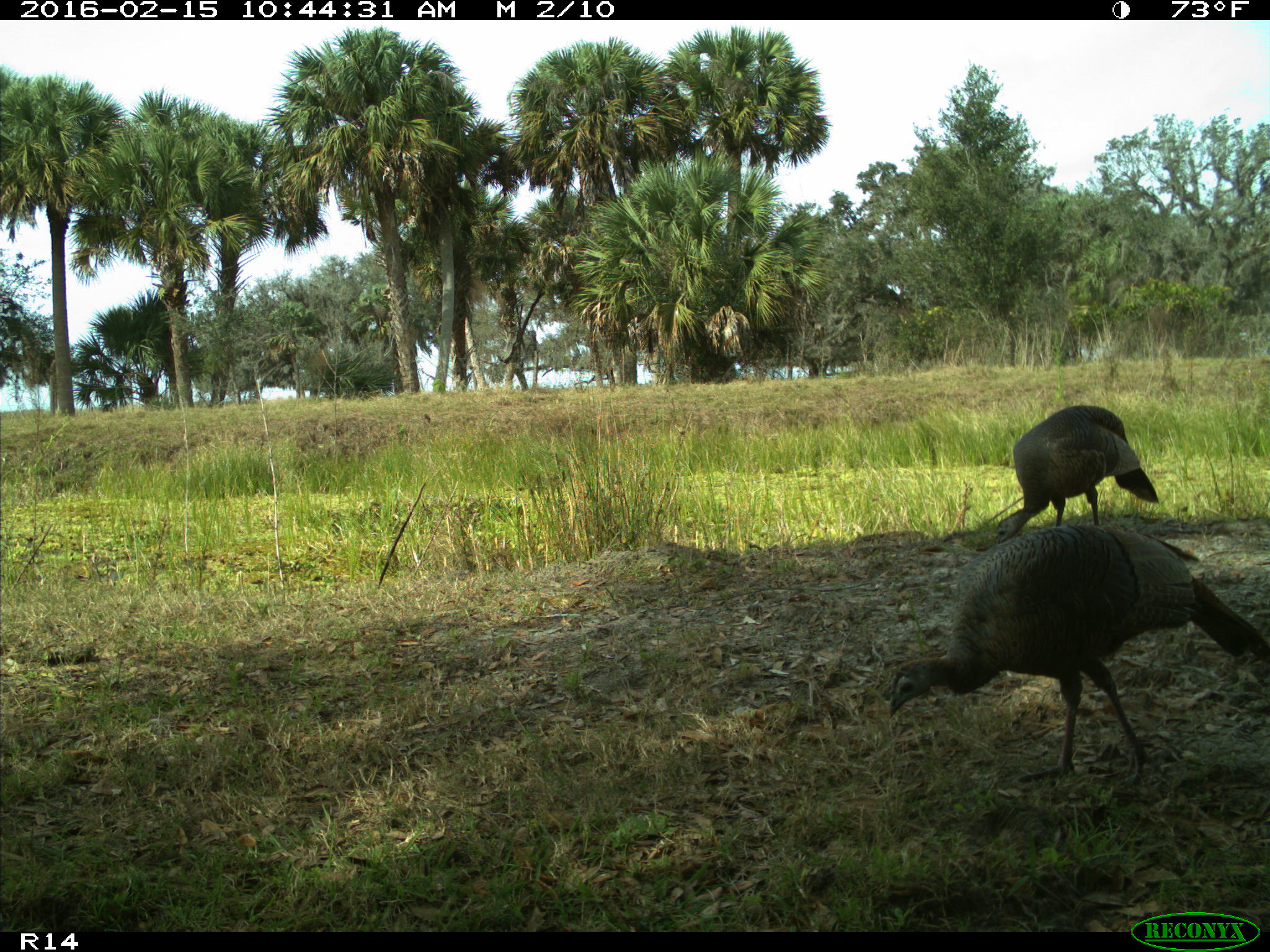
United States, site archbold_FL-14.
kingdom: Animalia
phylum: Chordata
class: Aves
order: Galliformes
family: Phasianidae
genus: Meleagris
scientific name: Meleagris gallopavo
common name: wild turkey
Meleagris gallopavo (wild turkey).